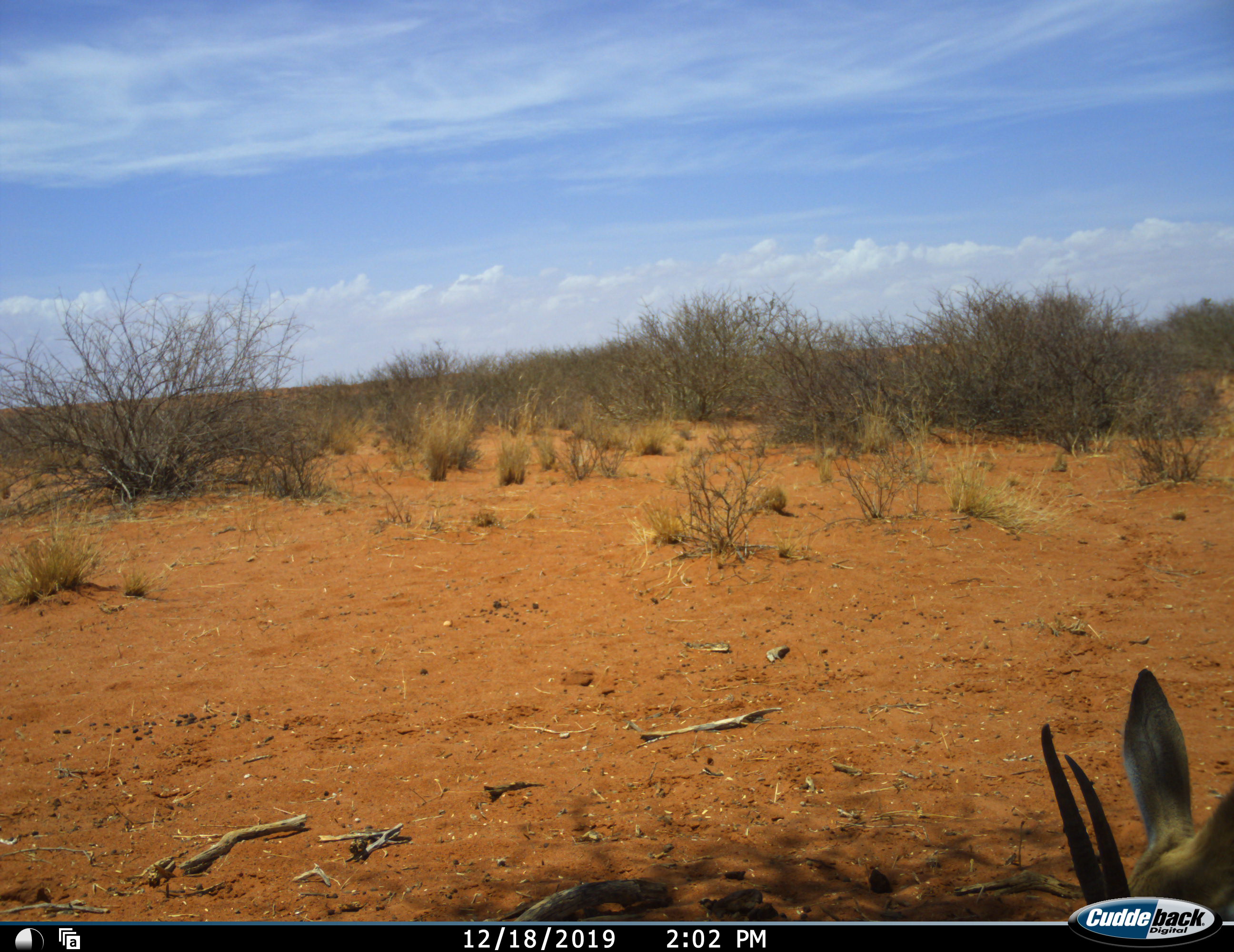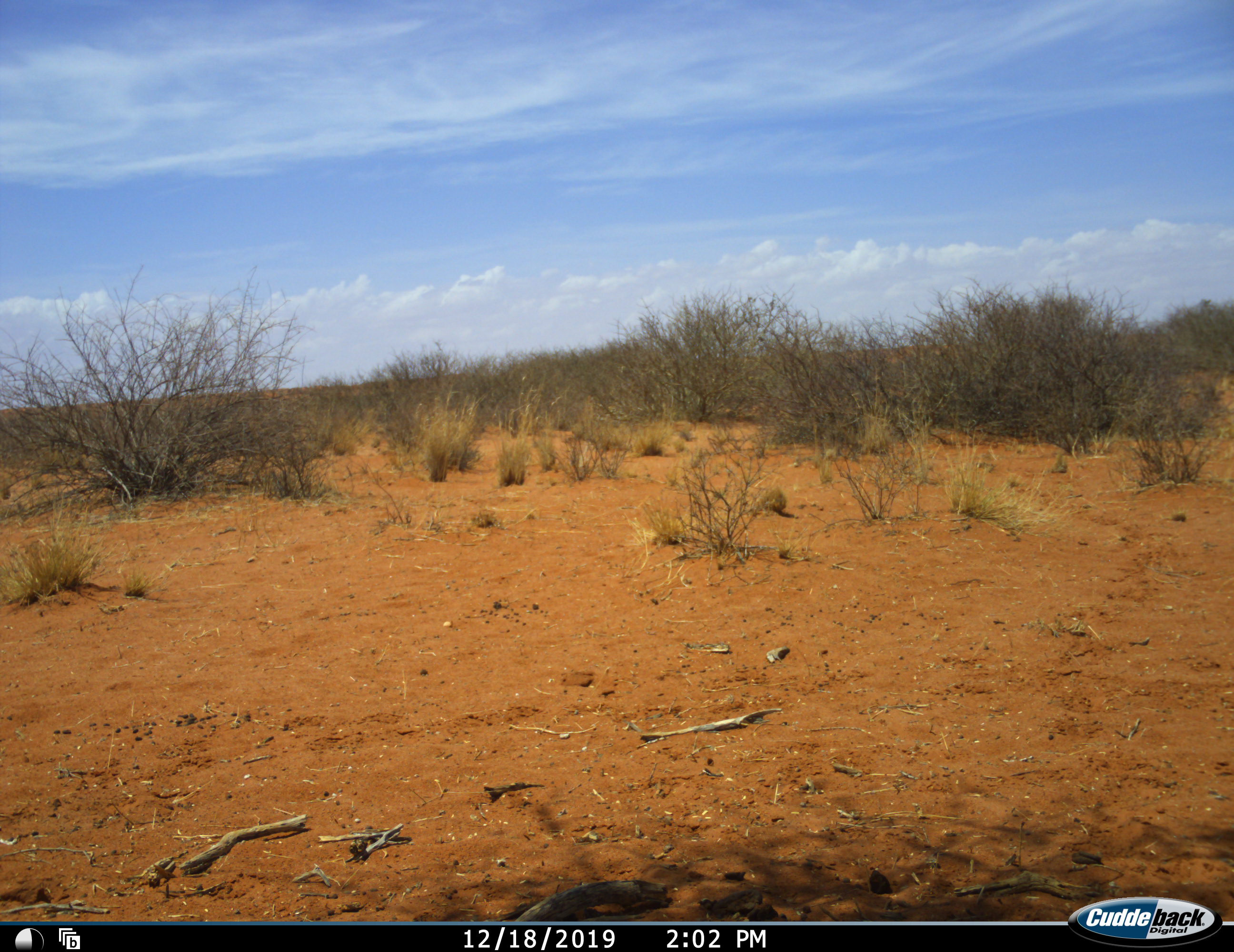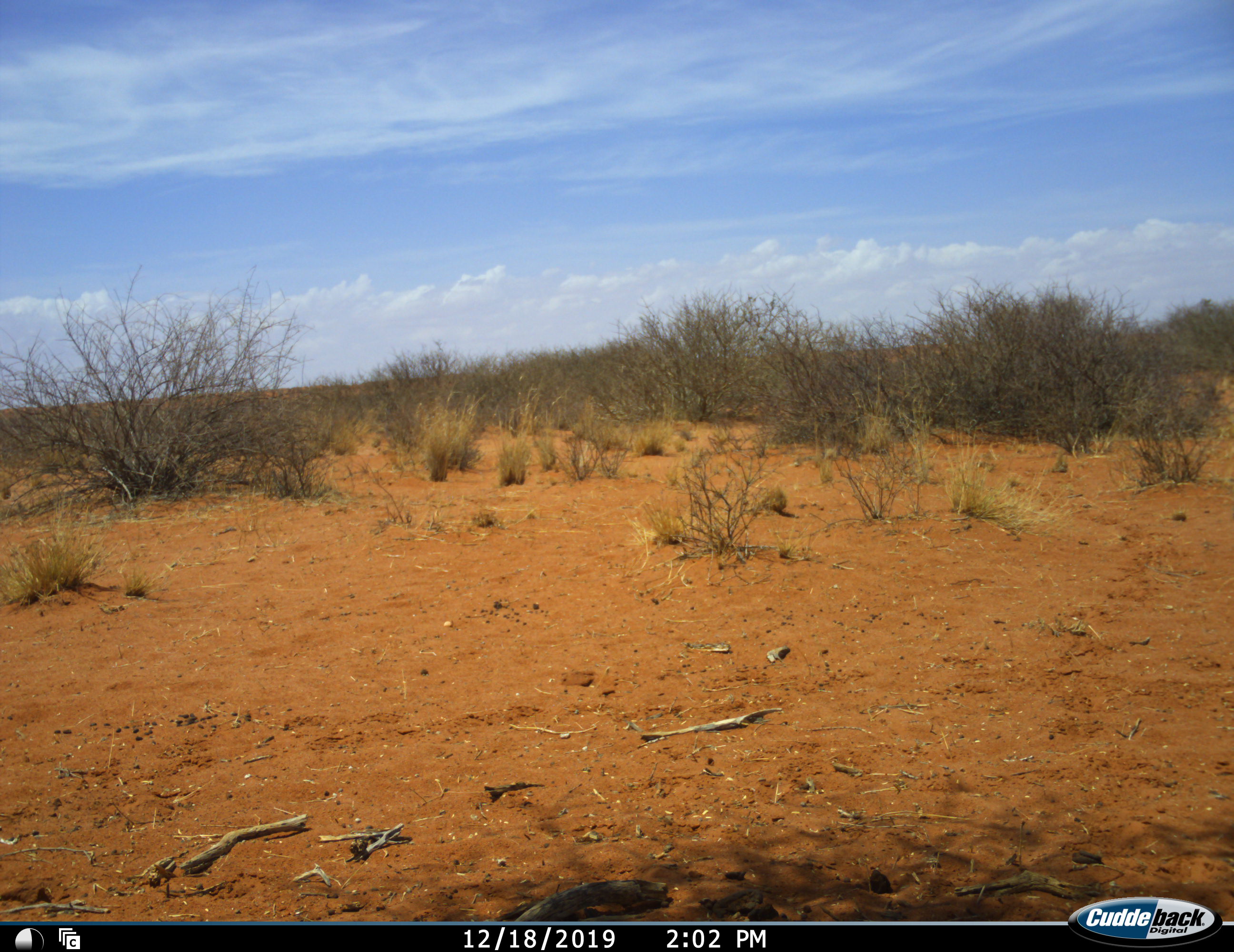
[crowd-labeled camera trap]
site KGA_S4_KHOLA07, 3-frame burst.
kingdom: Animalia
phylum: Chordata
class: Mammalia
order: Artiodactyla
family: Bovidae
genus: Antidorcas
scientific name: Antidorcas marsupialis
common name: springbok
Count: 1.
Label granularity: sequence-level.